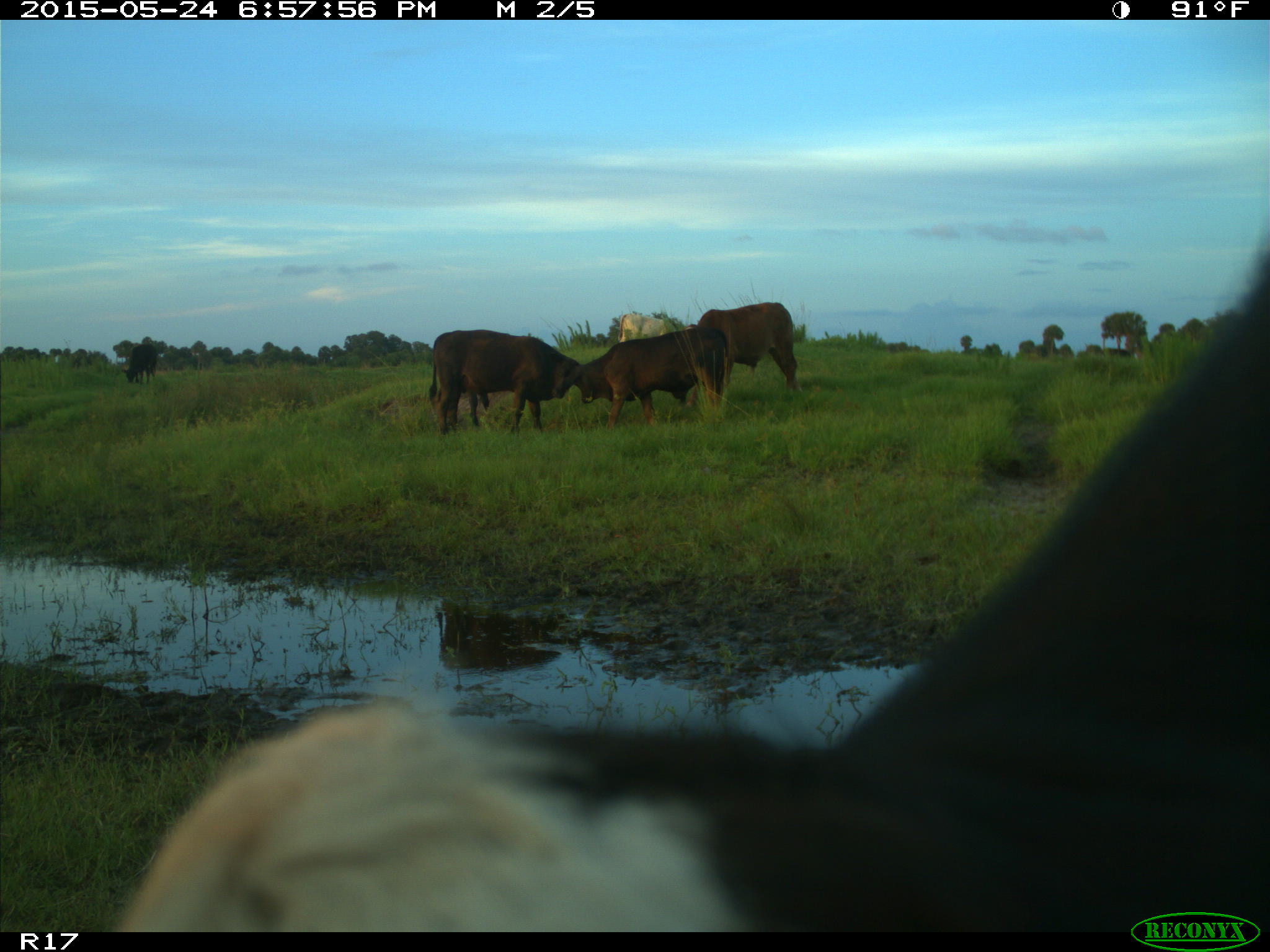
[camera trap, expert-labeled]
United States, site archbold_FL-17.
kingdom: Animalia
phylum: Chordata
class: Mammalia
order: Artiodactyla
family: Bovidae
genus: Bos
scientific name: Bos taurus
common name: domestic cow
Bos taurus (domestic cow).